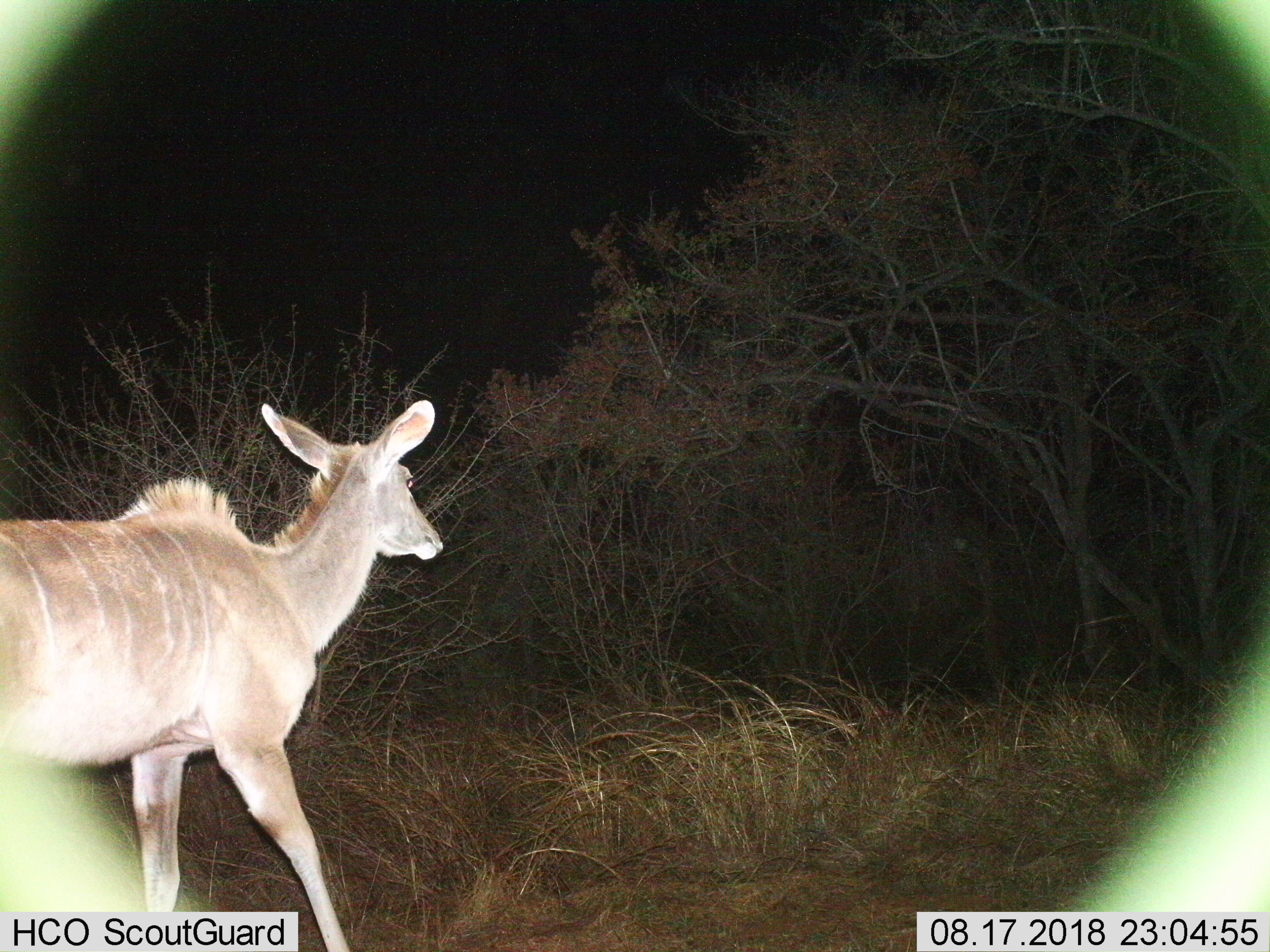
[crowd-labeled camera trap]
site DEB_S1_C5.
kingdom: Animalia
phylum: Chordata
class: Mammalia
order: Artiodactyla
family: Bovidae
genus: Tragelaphus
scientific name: Tragelaphus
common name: kudu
Kudu (Tragelaphus), count 1. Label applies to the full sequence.